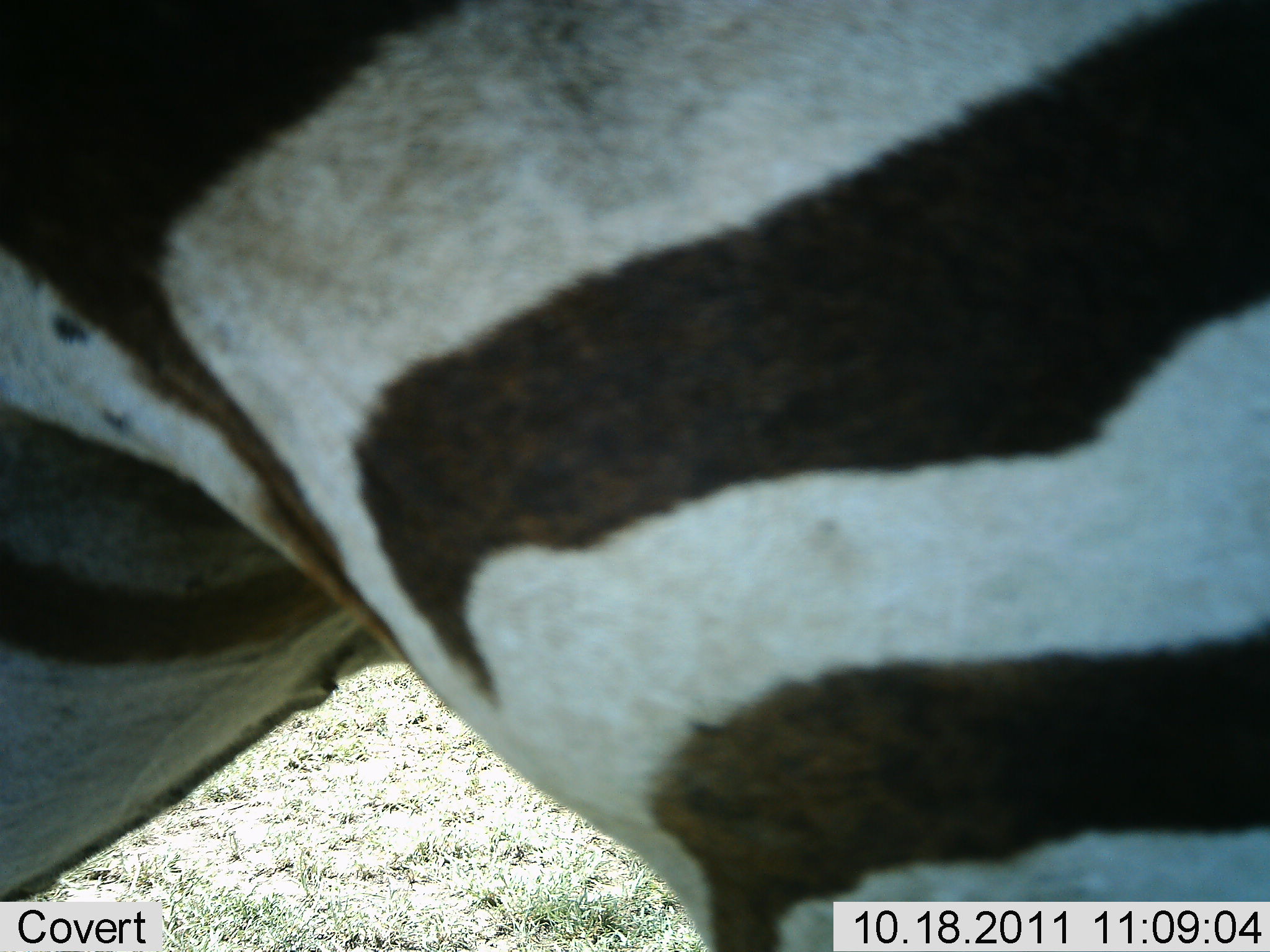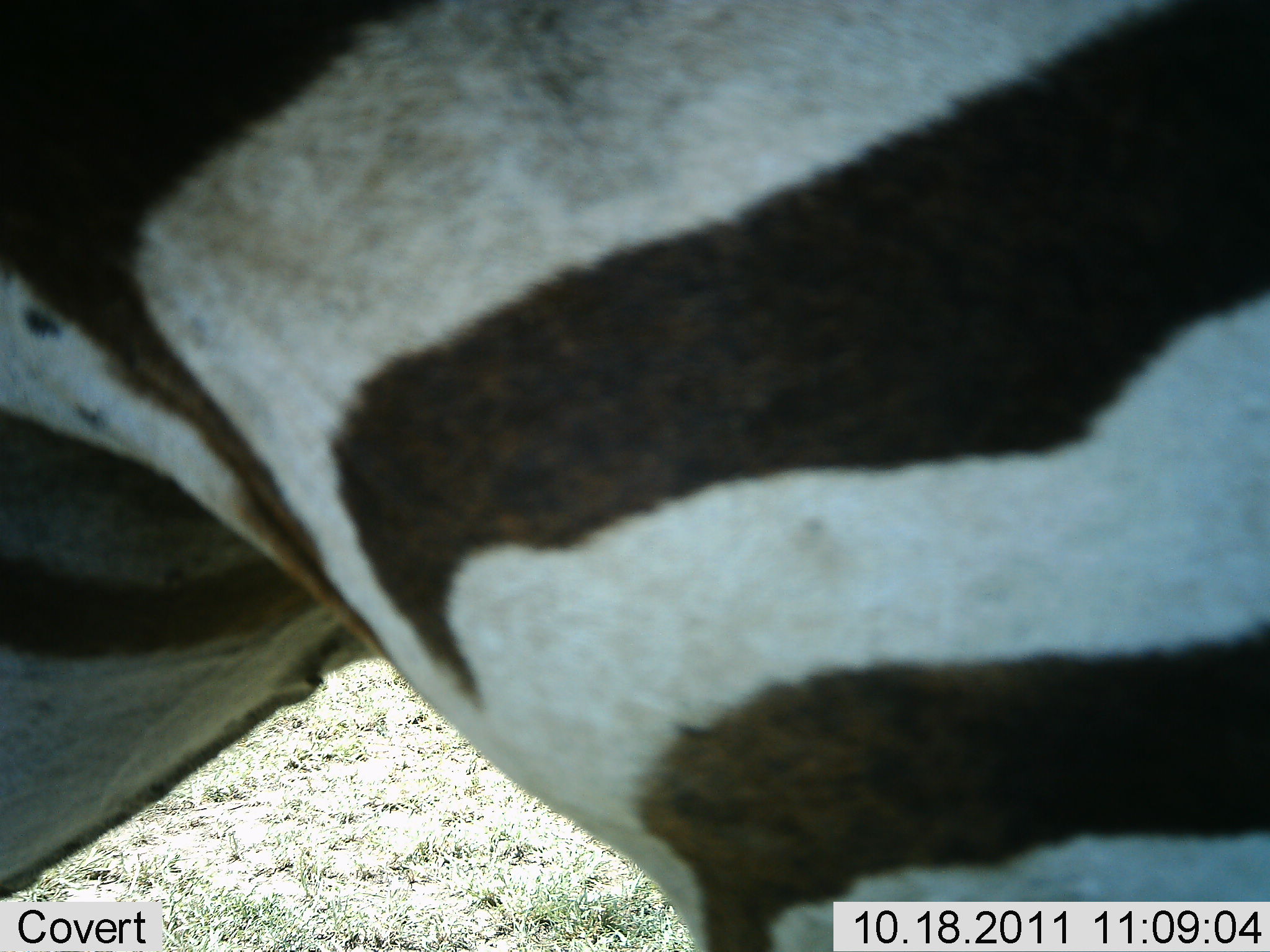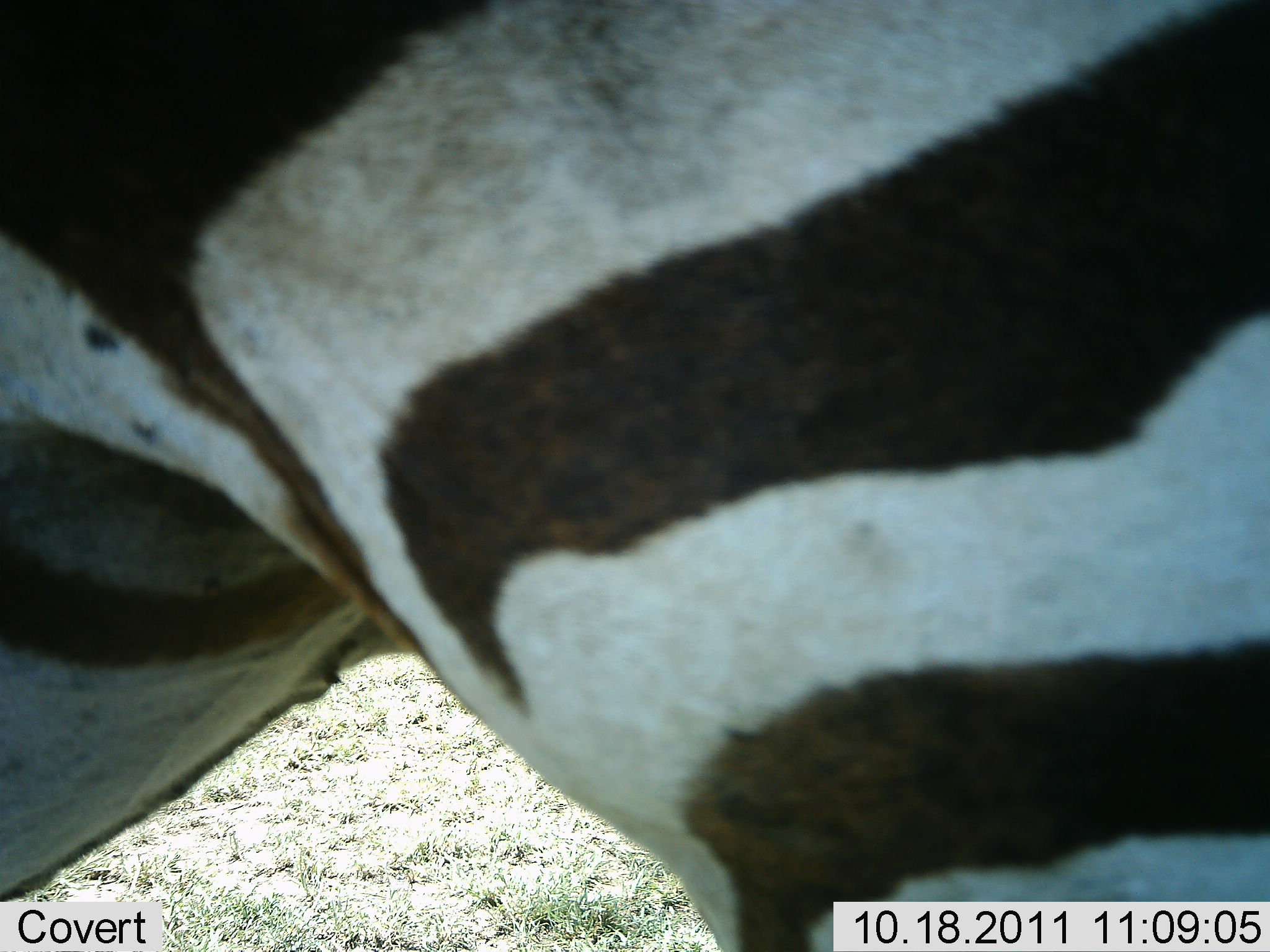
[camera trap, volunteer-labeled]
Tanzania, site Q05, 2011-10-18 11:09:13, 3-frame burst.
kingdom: Animalia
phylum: Chordata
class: Mammalia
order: Perissodactyla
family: Equidae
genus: Equus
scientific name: Equus quagga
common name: plains zebra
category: zebra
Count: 1.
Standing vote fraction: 100%.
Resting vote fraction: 0%.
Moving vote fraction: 0%.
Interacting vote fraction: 0%.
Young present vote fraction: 0%.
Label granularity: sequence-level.